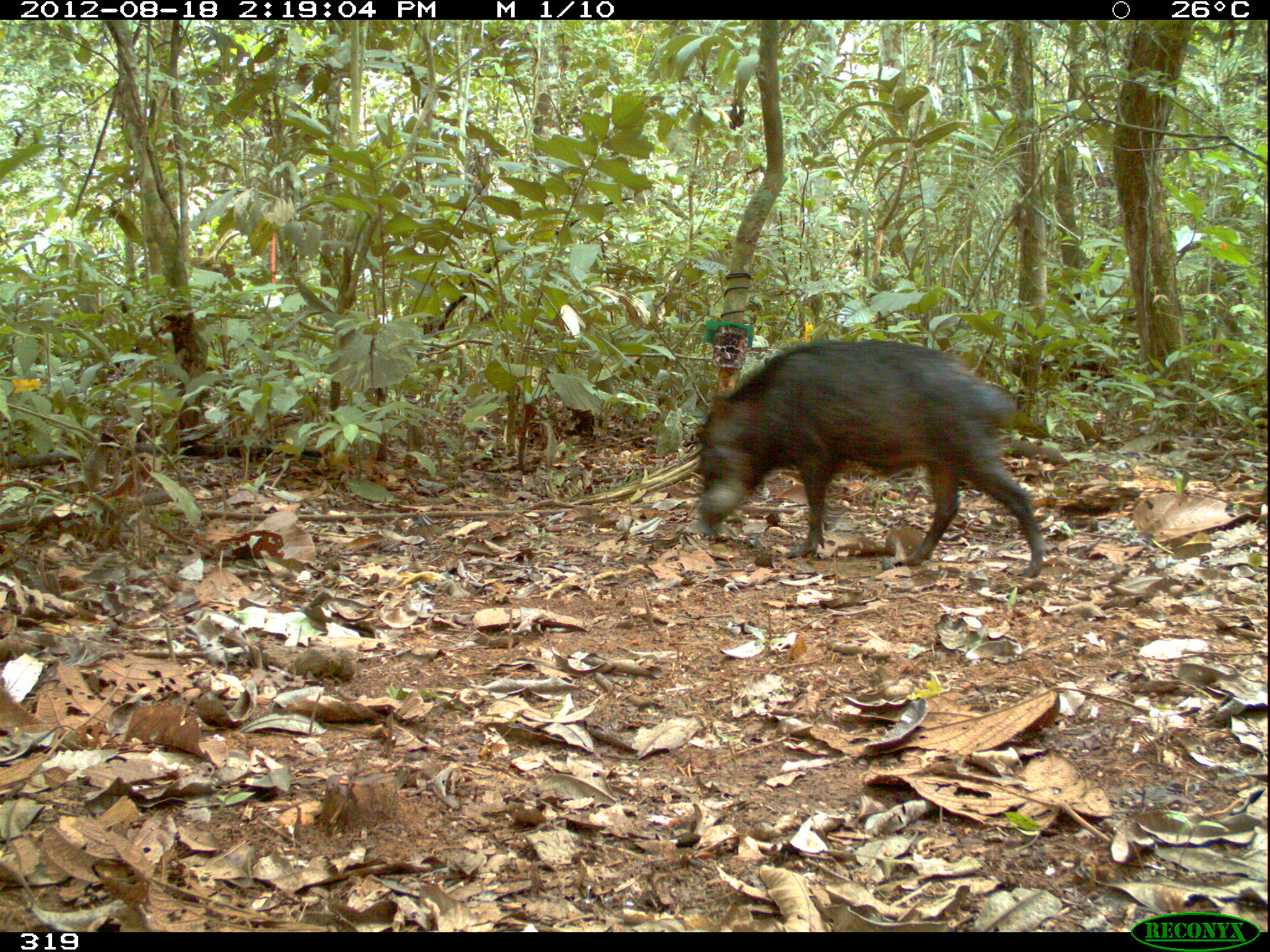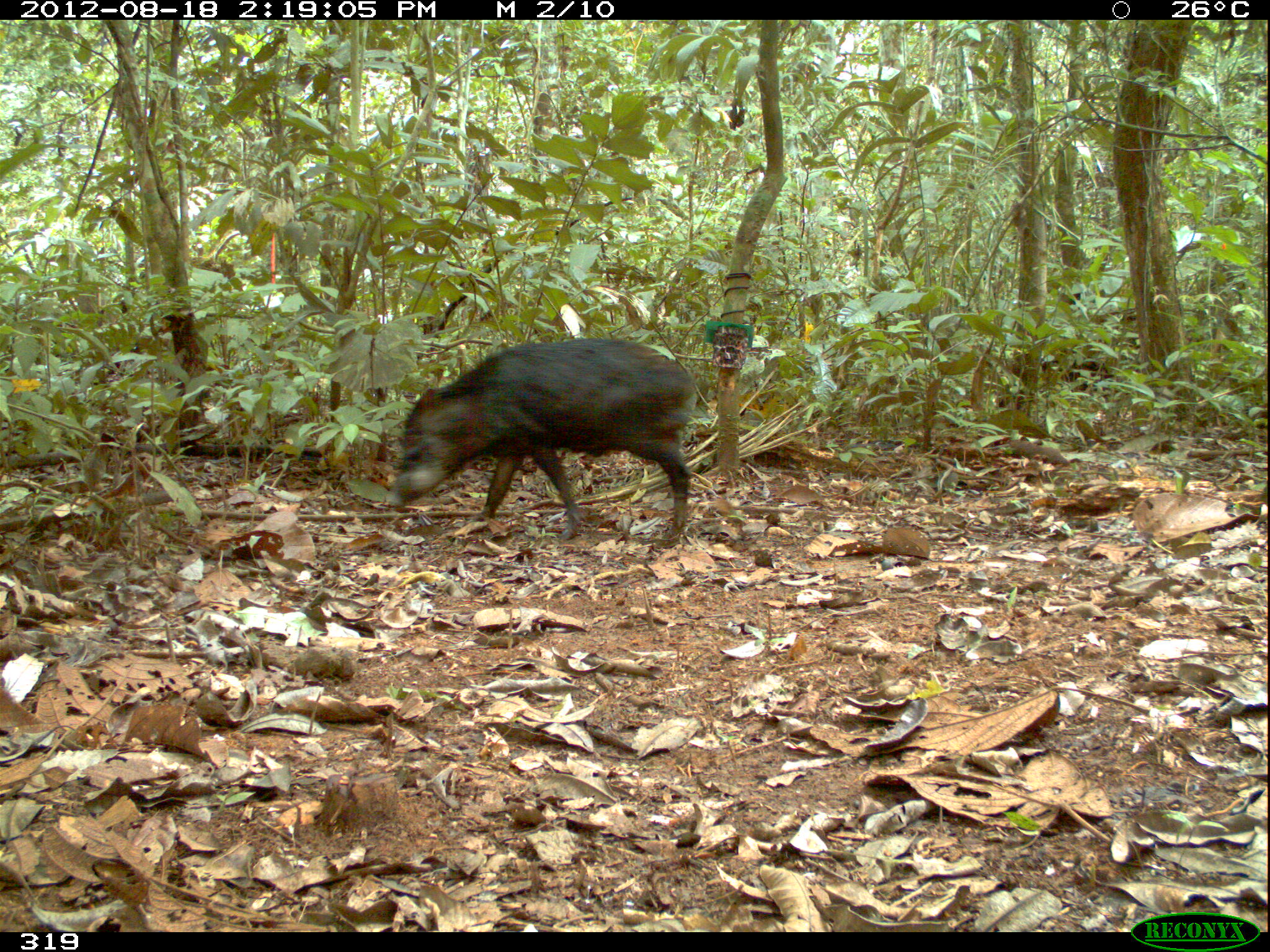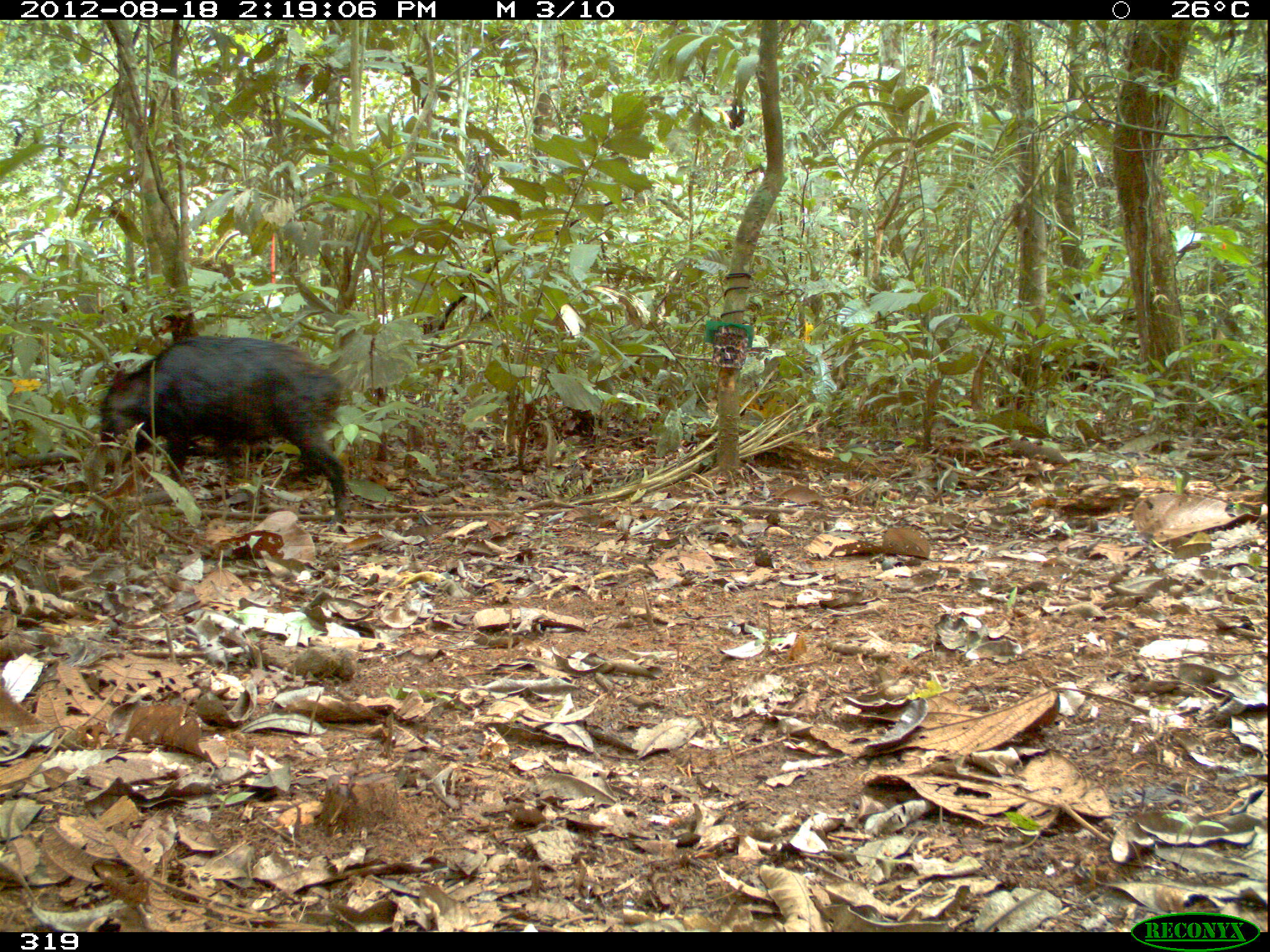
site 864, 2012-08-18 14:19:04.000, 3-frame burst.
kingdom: Animalia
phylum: Chordata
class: Mammalia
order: Artiodactyla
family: Tayassuidae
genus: Tayassu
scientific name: Tayassu pecari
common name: white-lipped peccary